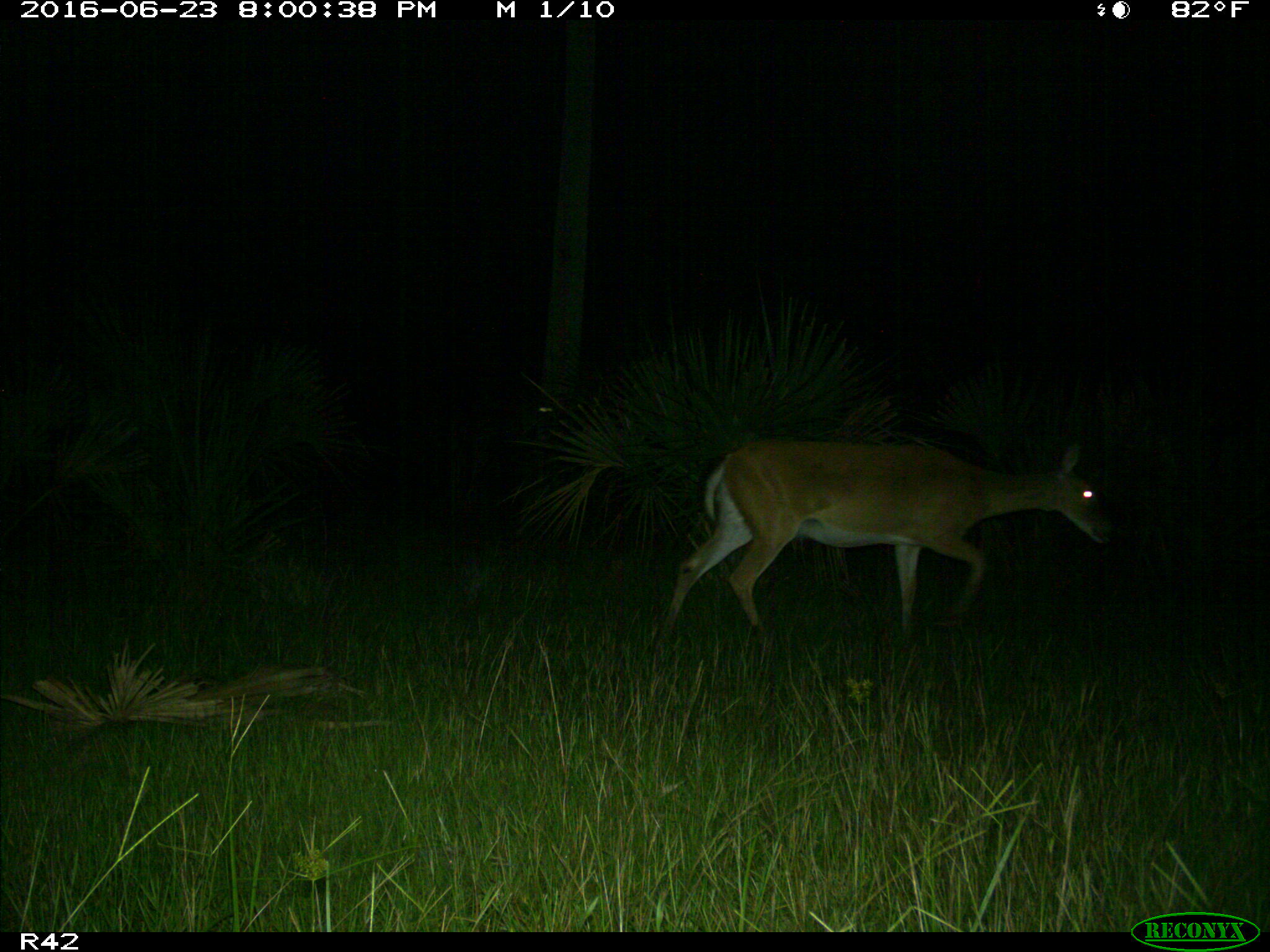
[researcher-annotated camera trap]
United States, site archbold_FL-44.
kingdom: Animalia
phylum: Chordata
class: Mammalia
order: Artiodactyla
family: Cervidae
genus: Odocoileus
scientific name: Odocoileus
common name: deer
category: unidentified deer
Unidentified deer (deer) (Odocoileus).